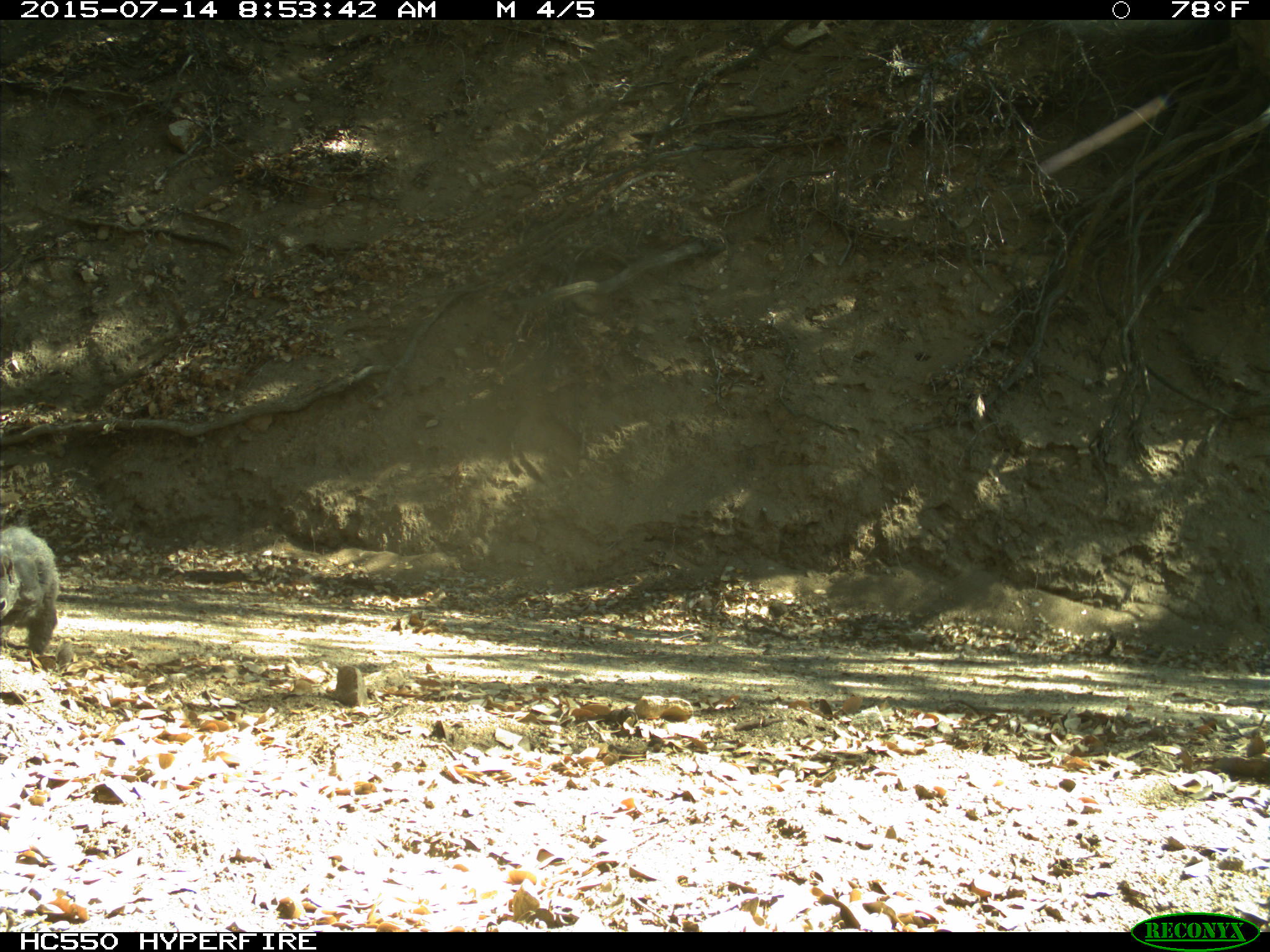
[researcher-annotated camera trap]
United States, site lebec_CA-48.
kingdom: Animalia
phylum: Chordata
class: Mammalia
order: Rodentia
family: Sciuridae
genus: Sciurus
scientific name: Sciurus carolinensis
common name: eastern gray squirrel